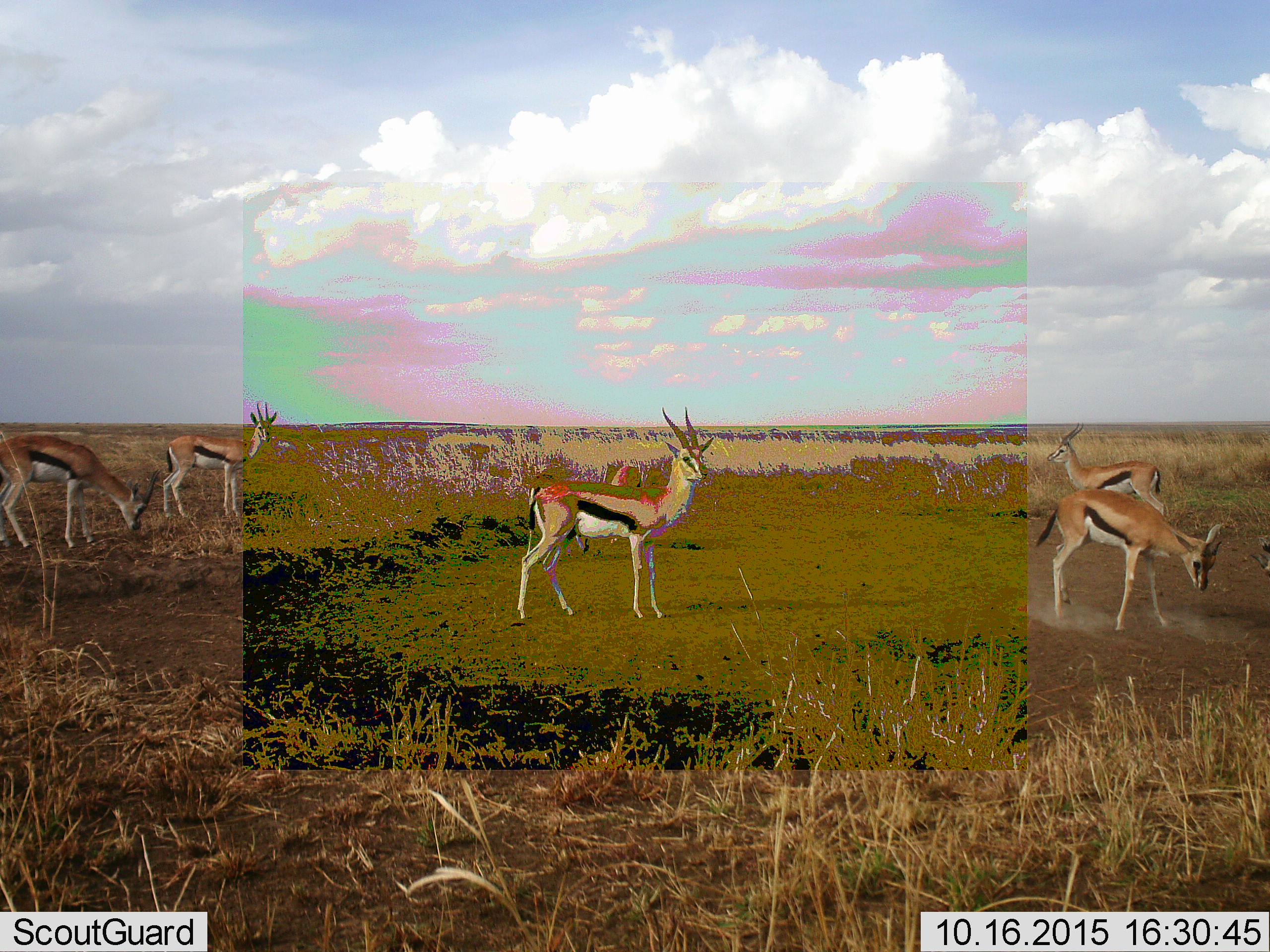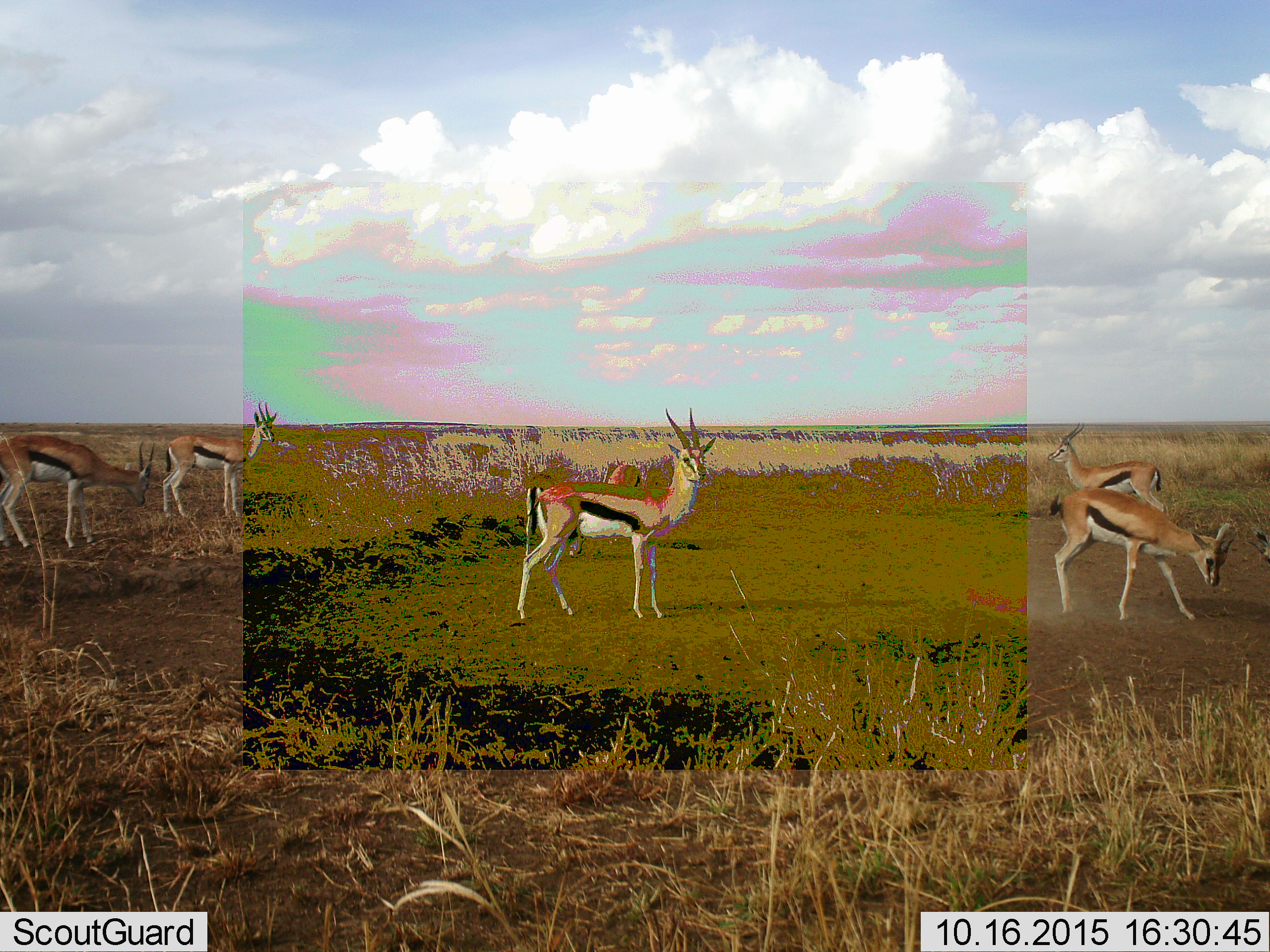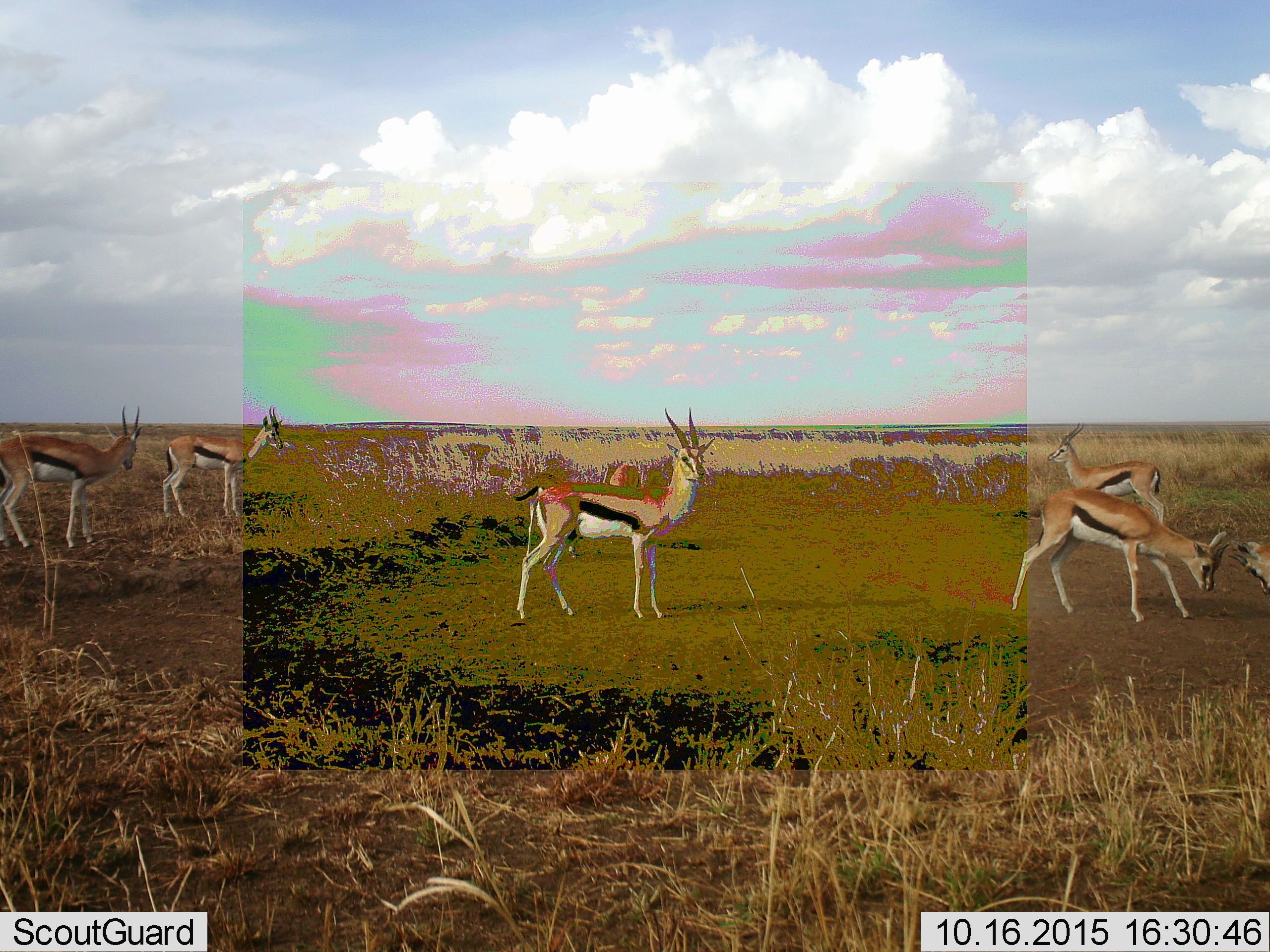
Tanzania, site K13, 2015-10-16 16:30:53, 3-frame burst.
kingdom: Animalia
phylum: Chordata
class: Mammalia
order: Artiodactyla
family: Bovidae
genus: Eudorcas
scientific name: Eudorcas thomsonii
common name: thomson's gazelle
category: gazellethomsons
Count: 7.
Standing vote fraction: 100%.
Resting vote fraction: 0%.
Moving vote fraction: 50%.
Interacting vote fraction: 83%.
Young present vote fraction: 17%.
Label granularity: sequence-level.